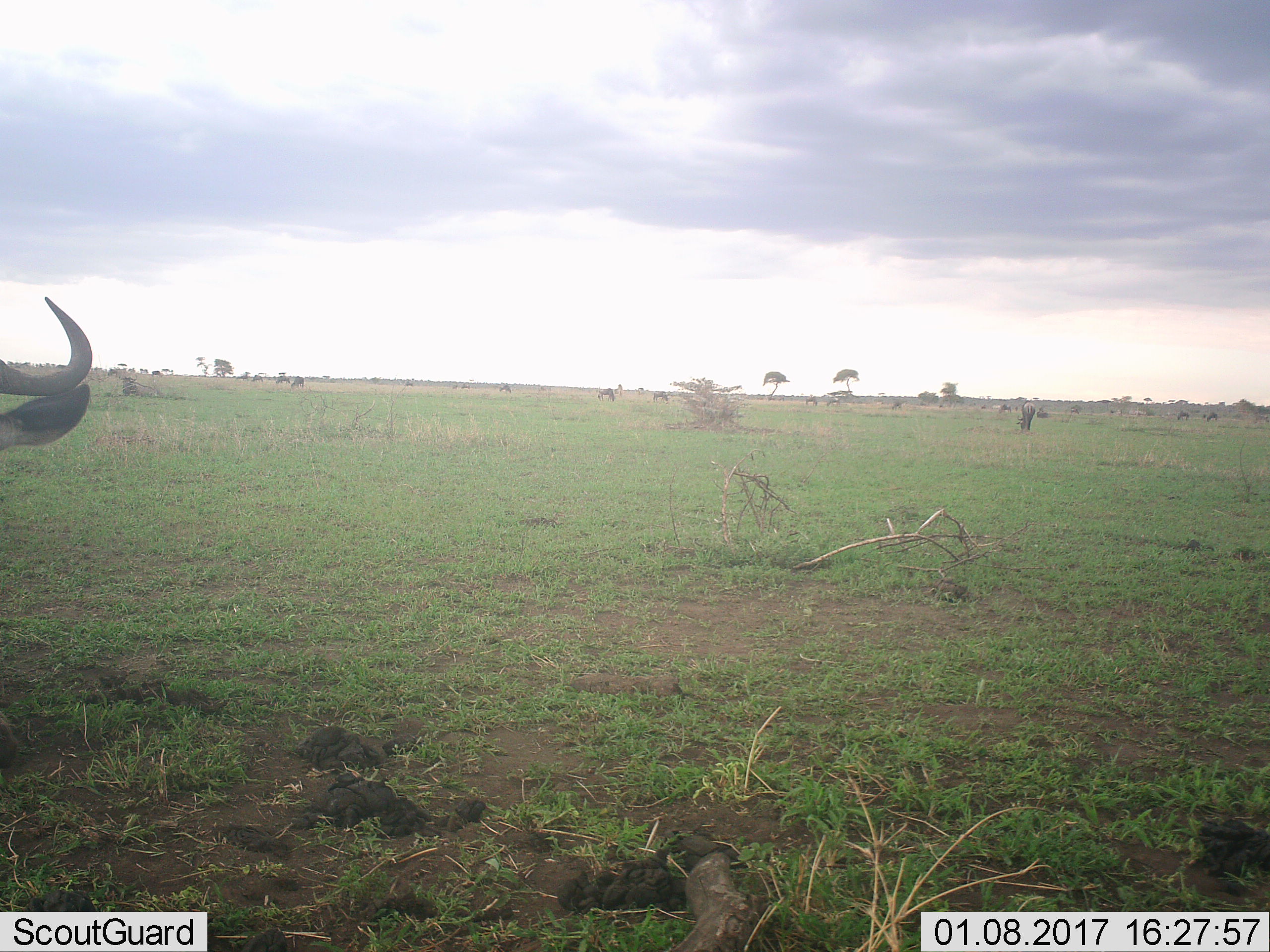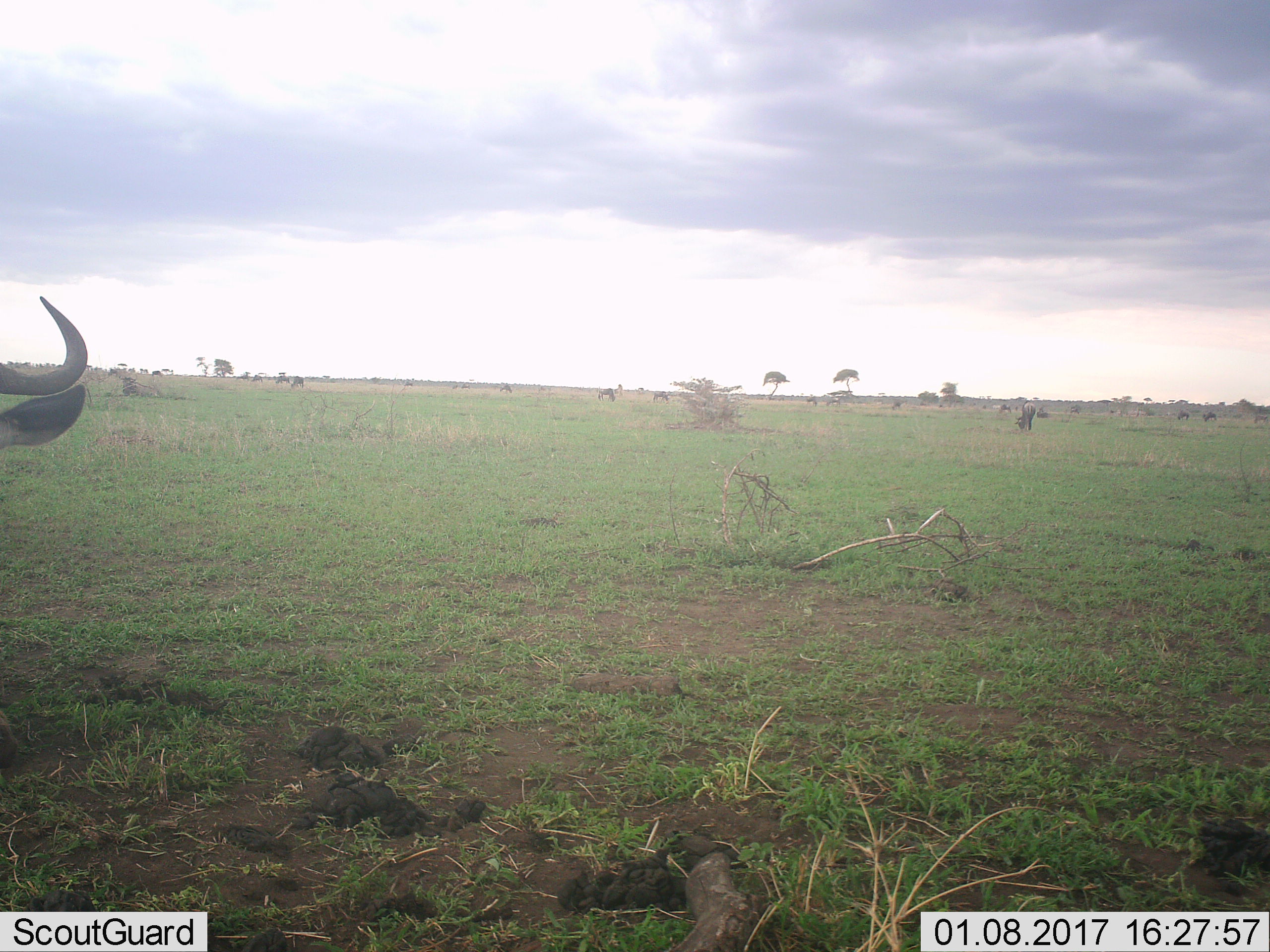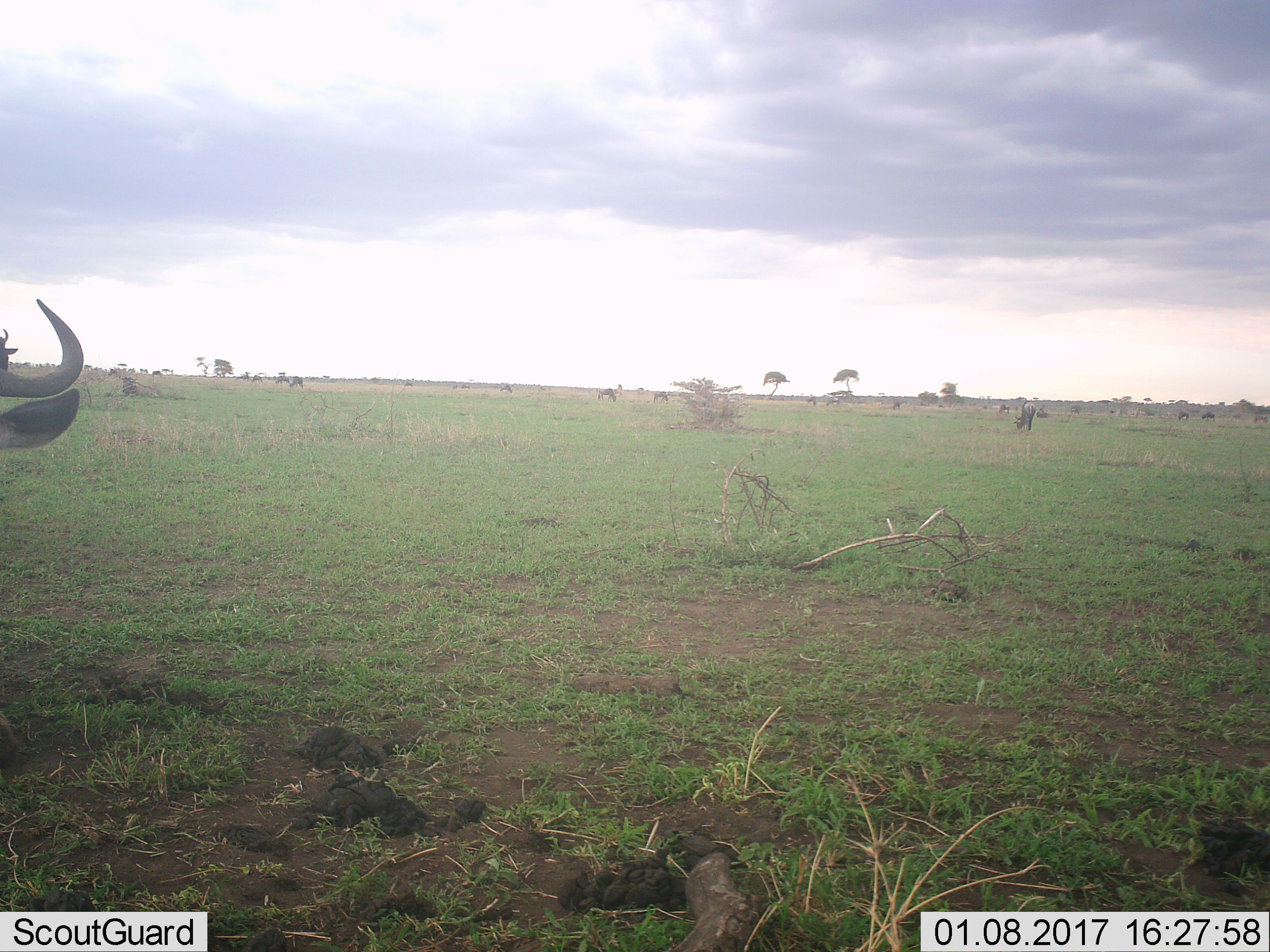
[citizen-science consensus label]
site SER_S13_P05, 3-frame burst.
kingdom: Animalia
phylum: Chordata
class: Mammalia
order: Artiodactyla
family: Bovidae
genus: Connochaetes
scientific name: Connochaetes taurinus taurinus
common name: blue wildebeest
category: wildebeestblue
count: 11-50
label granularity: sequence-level